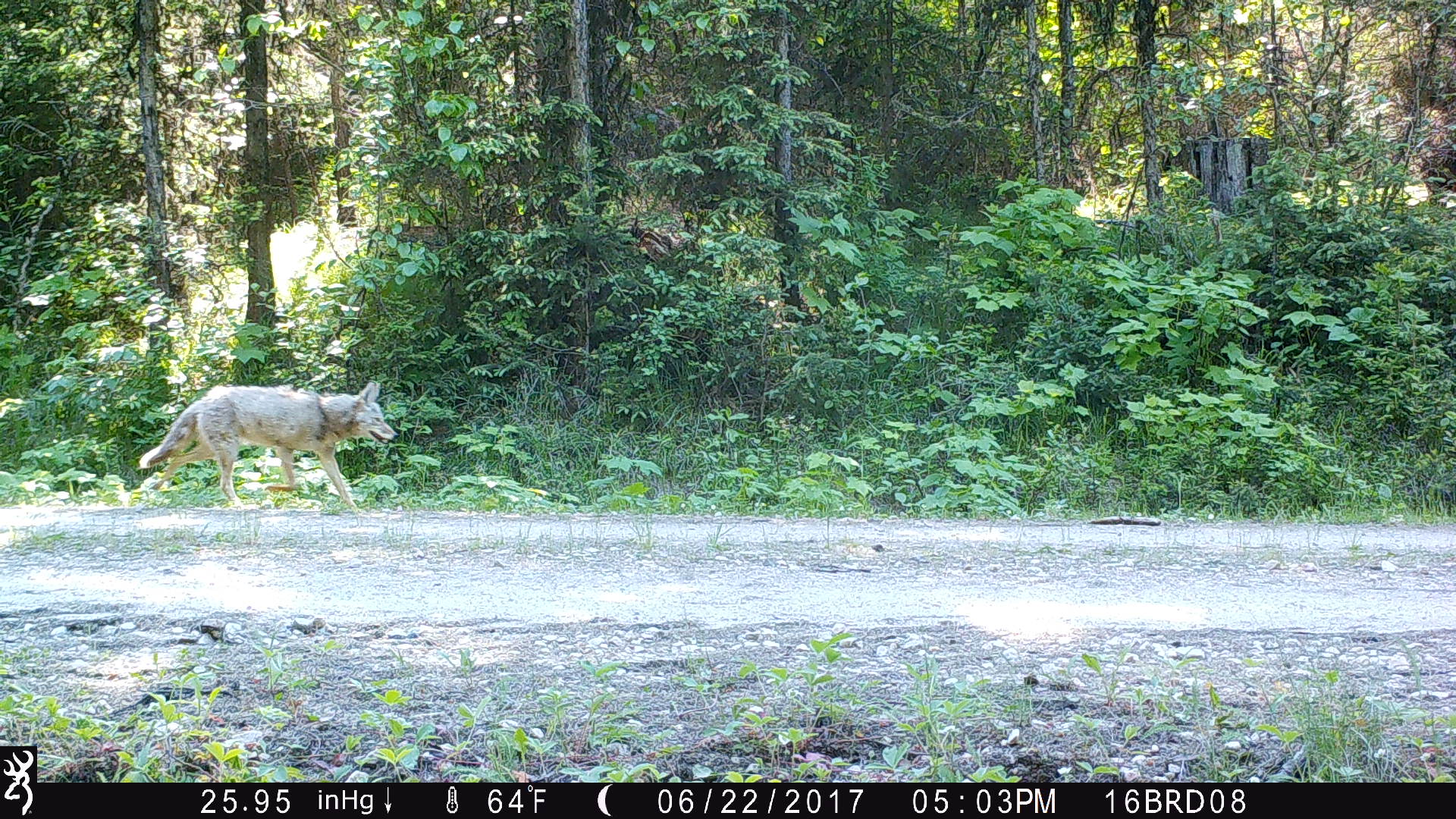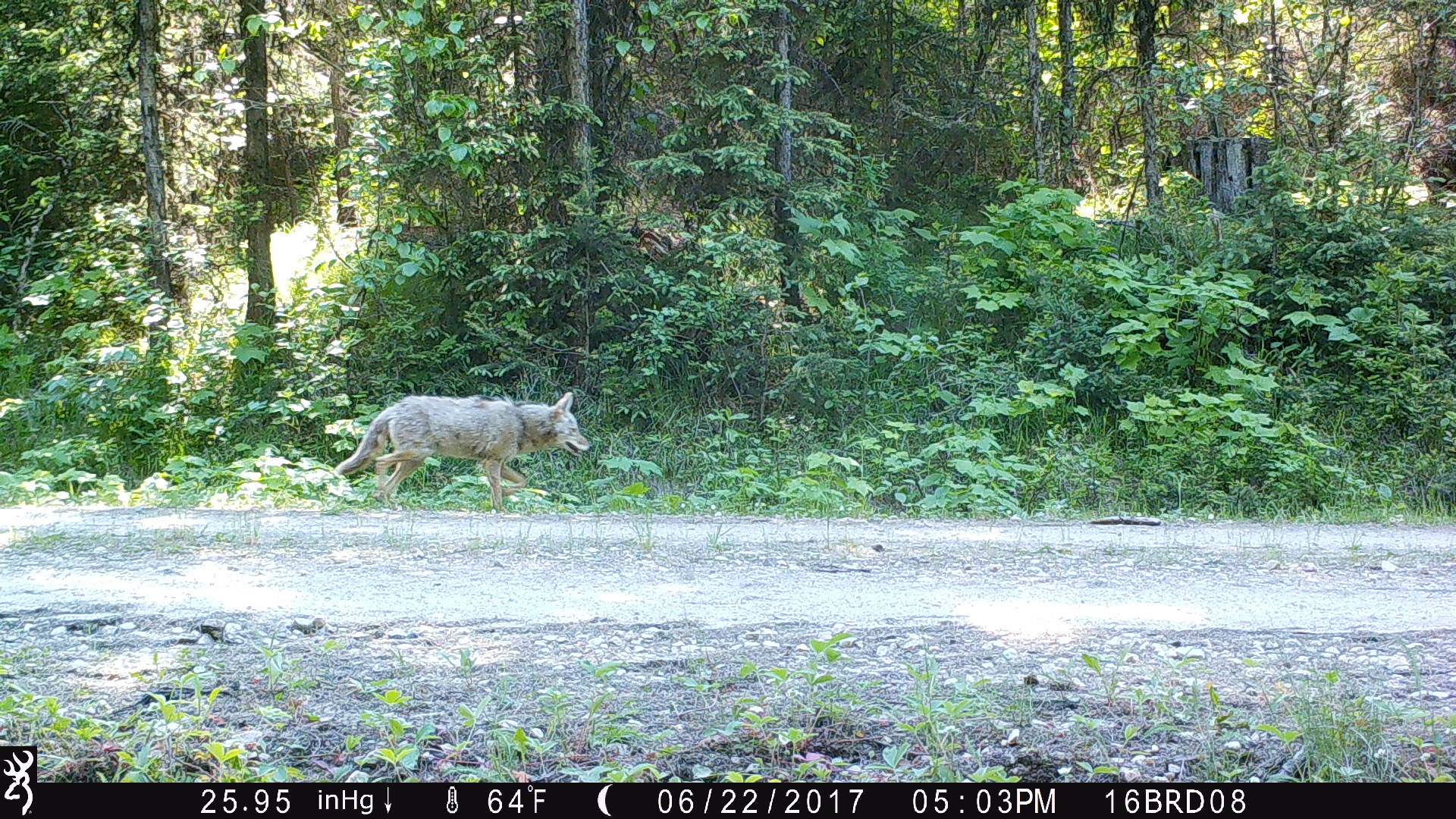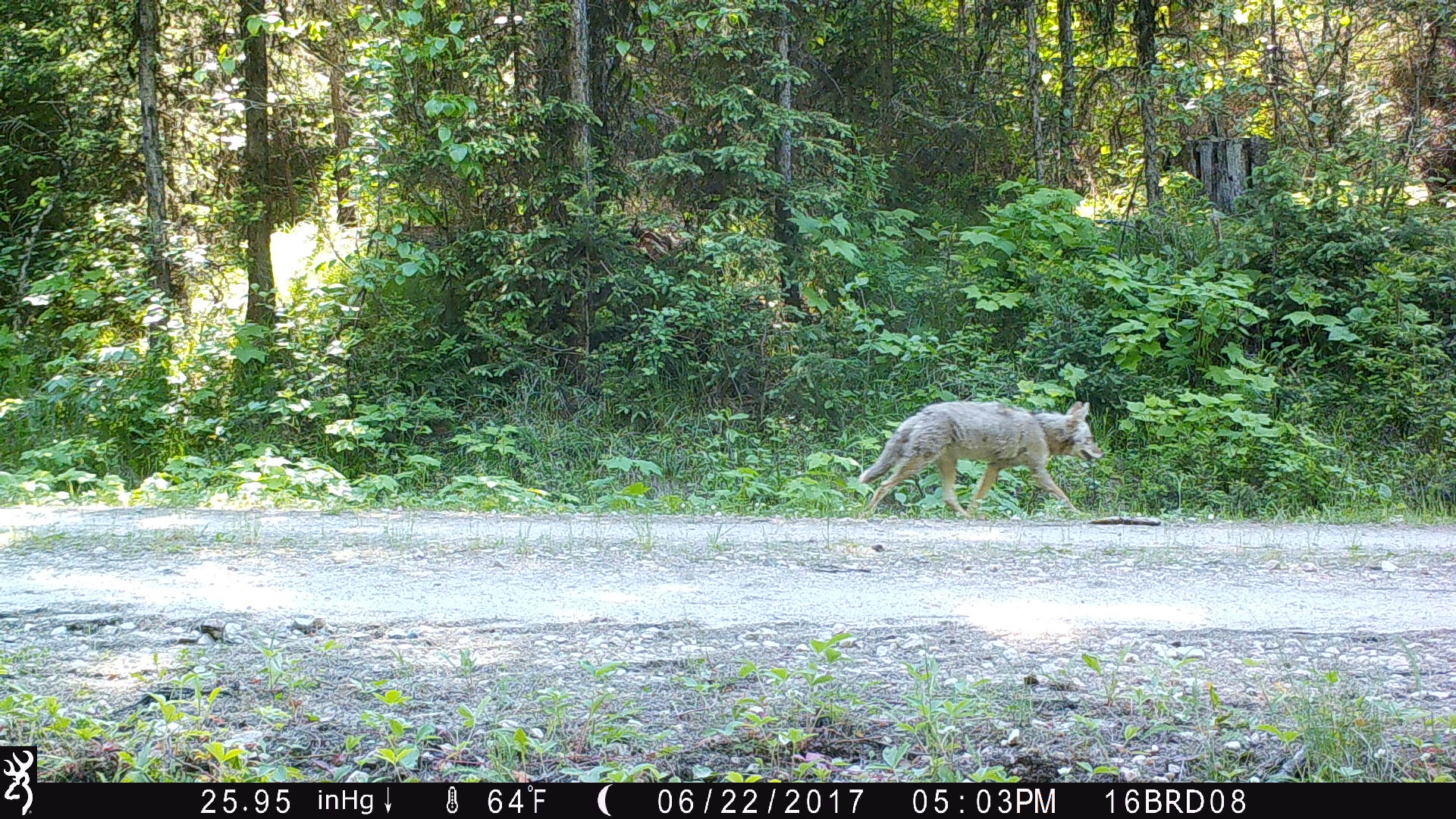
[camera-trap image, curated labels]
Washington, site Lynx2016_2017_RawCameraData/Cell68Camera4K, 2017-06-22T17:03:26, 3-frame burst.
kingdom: Animalia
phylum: Chordata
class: Mammalia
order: Carnivora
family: Canidae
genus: Canis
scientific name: Canis latrans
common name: coyote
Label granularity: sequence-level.